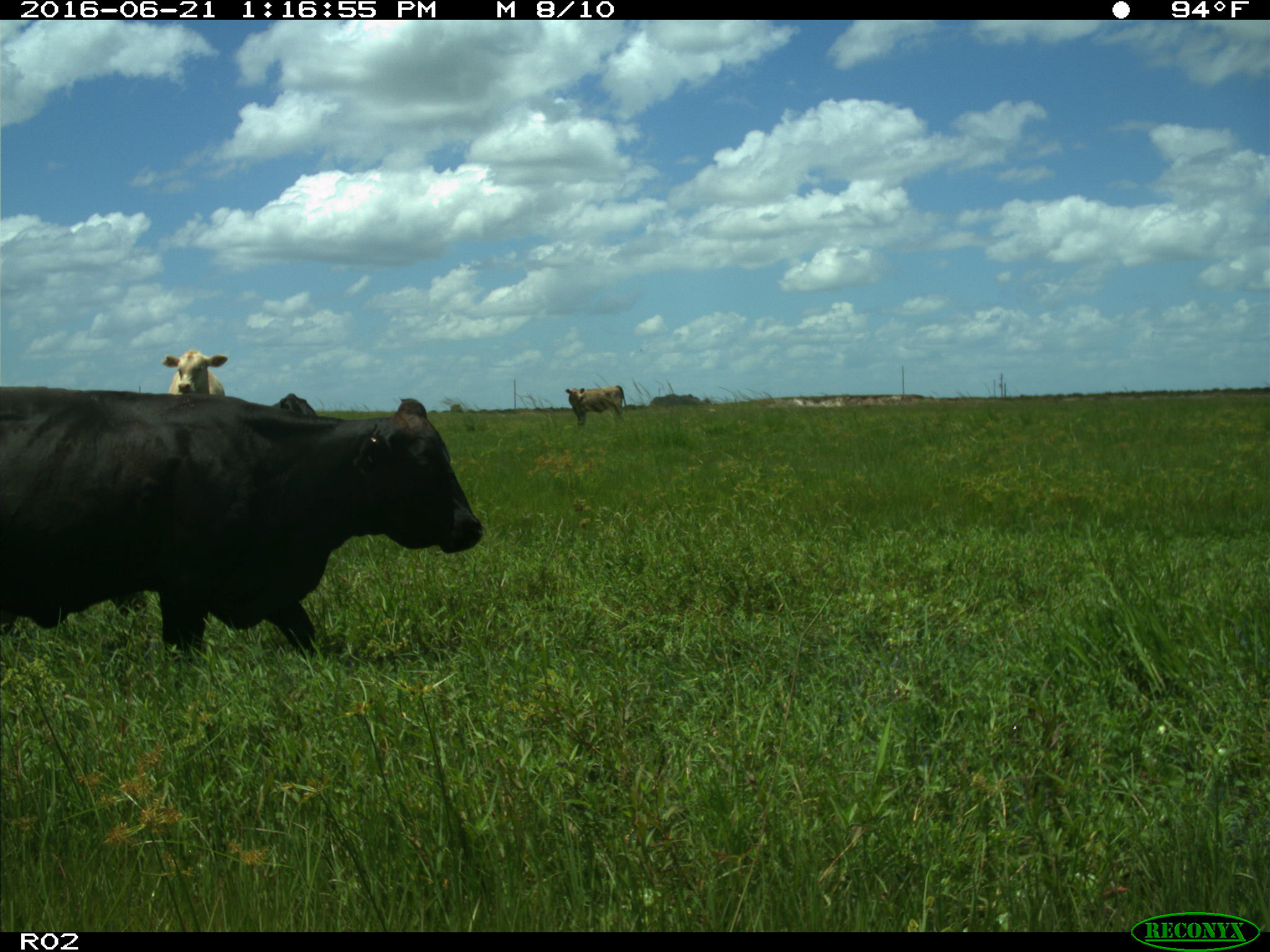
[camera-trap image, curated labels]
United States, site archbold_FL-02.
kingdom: Animalia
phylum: Chordata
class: Mammalia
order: Artiodactyla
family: Bovidae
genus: Bos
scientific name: Bos taurus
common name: domestic cow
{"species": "Bos taurus (domestic cow)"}